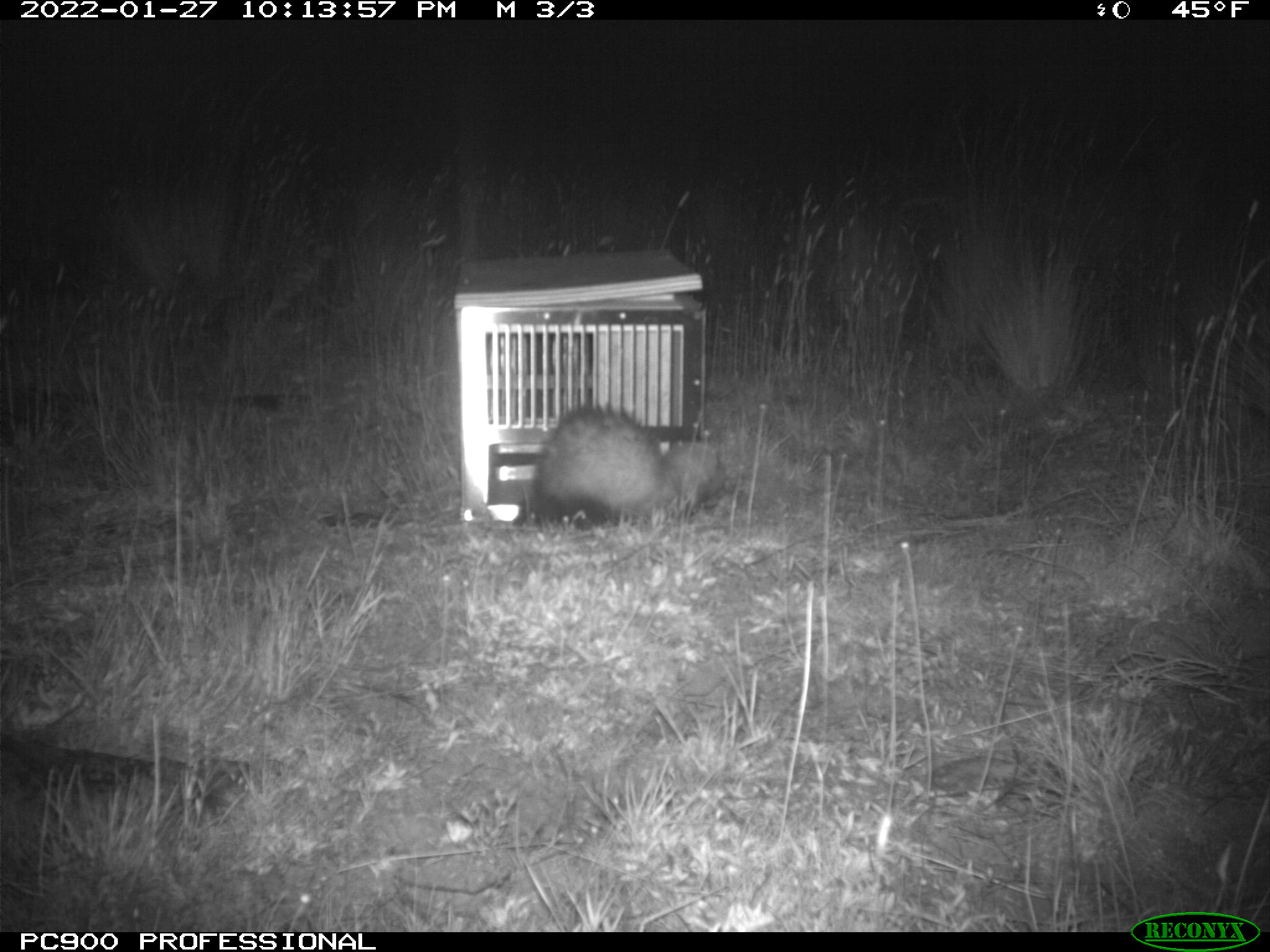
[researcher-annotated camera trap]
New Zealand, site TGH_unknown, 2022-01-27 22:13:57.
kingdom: Animalia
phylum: Chordata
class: Mammalia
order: Carnivora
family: Mustelidae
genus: Mustela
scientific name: Mustela furo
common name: ferret